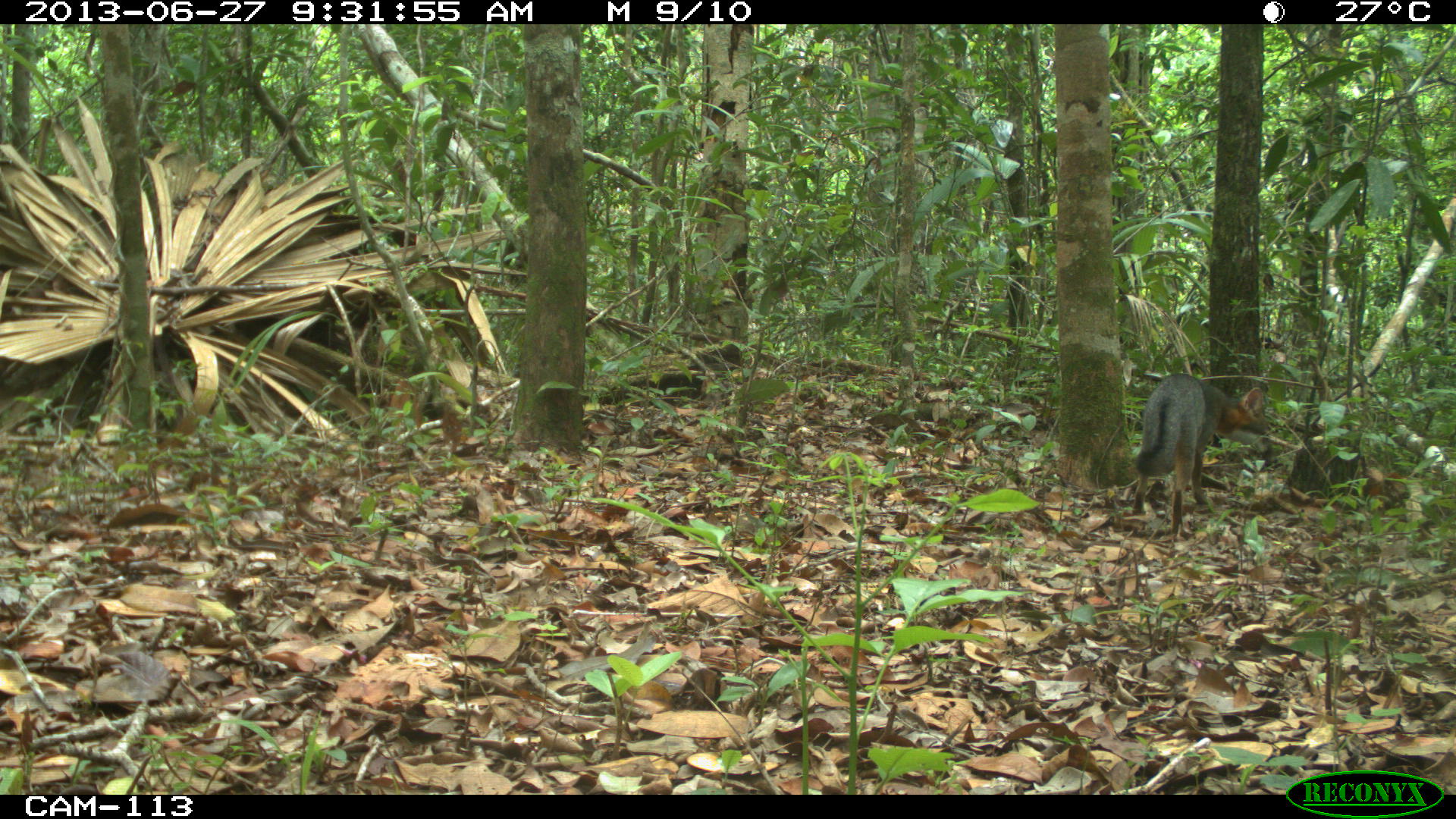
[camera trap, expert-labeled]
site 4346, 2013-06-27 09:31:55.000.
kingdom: Animalia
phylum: Chordata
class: Mammalia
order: Carnivora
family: Canidae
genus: Urocyon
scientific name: Urocyon cinereoargenteus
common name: gray fox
Urocyon cinereoargenteus (gray fox), count 1.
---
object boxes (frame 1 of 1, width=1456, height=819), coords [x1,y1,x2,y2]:
urocyon cinereoargenteus: [1130,372,1271,536]